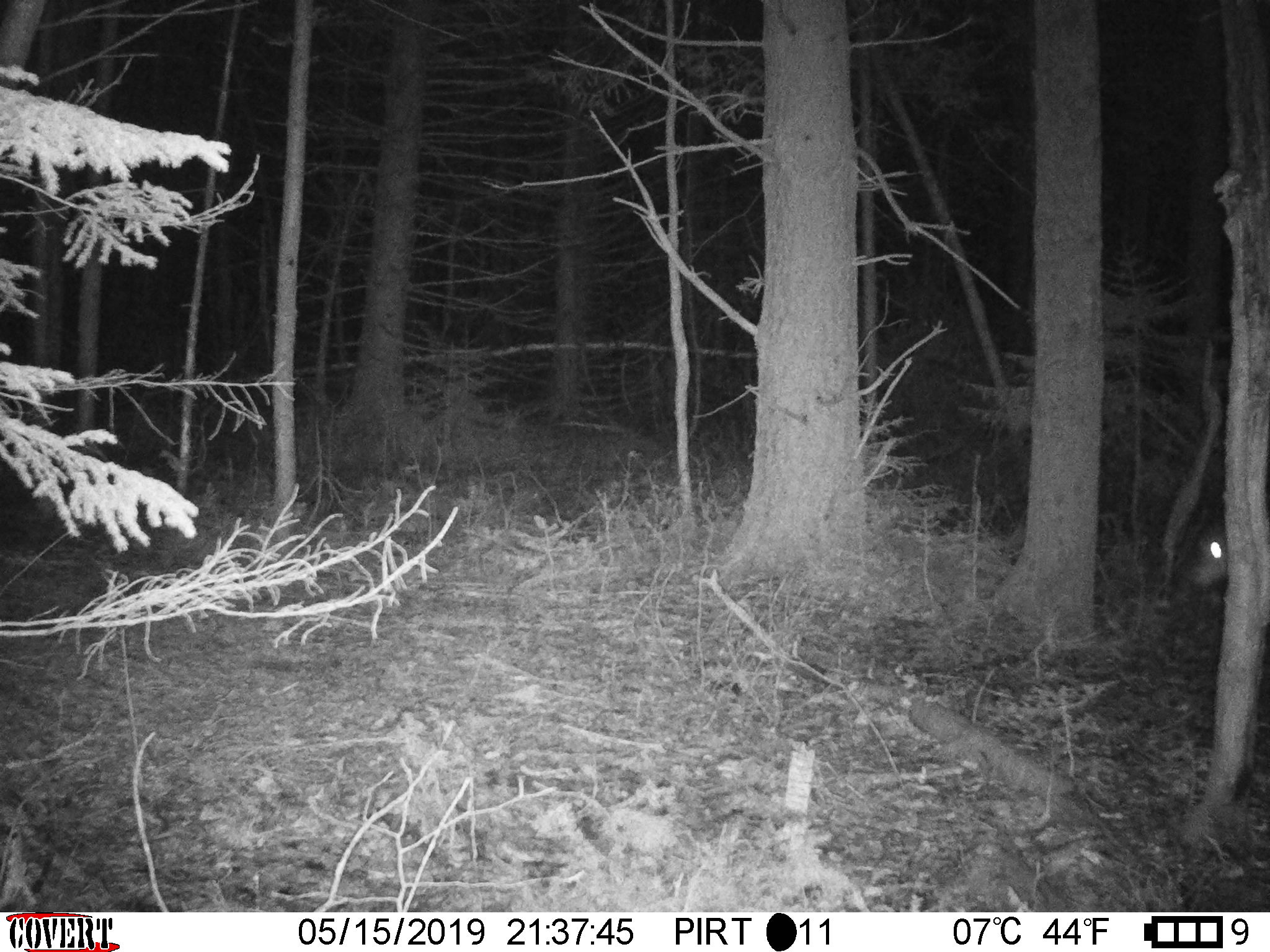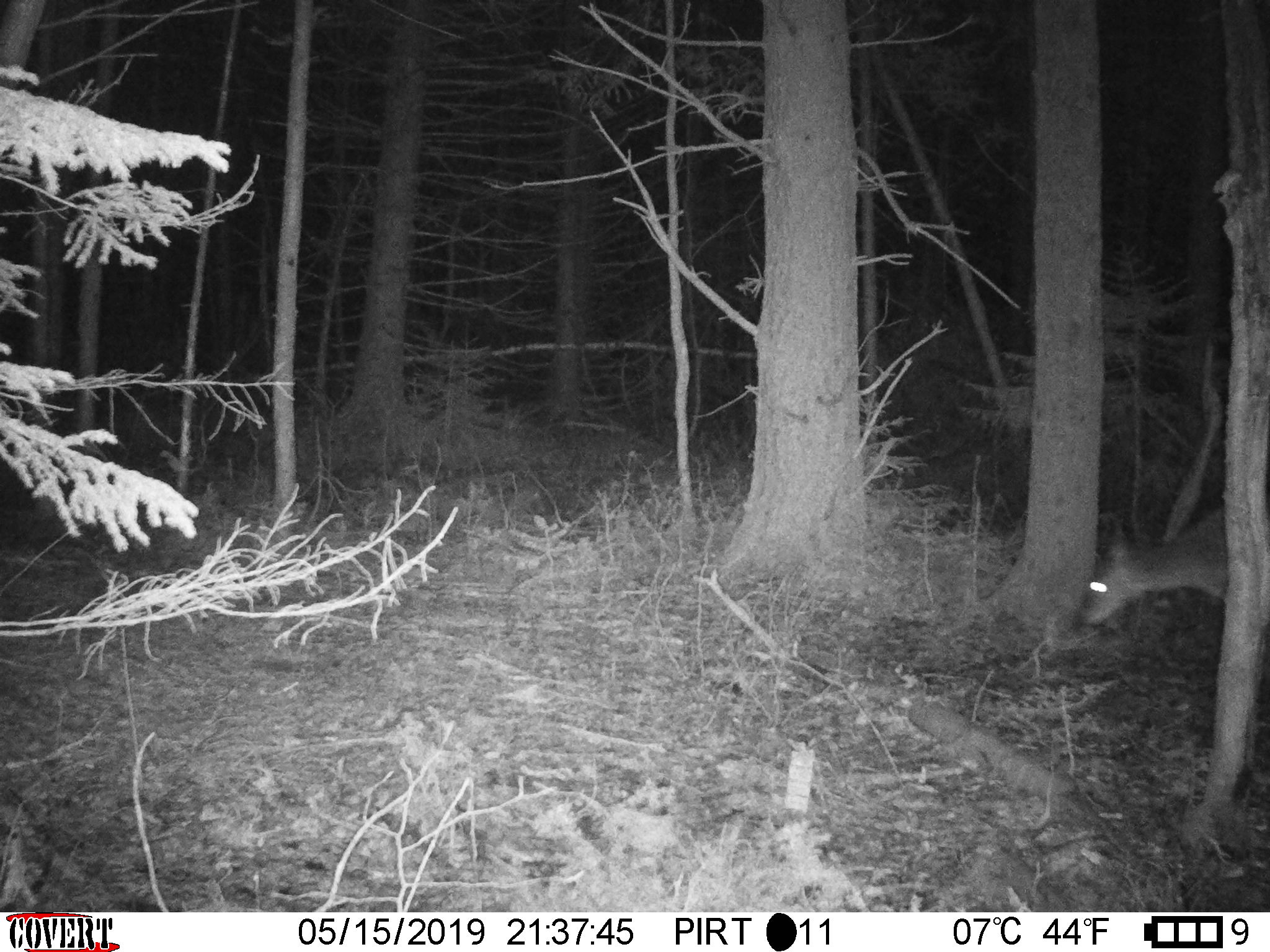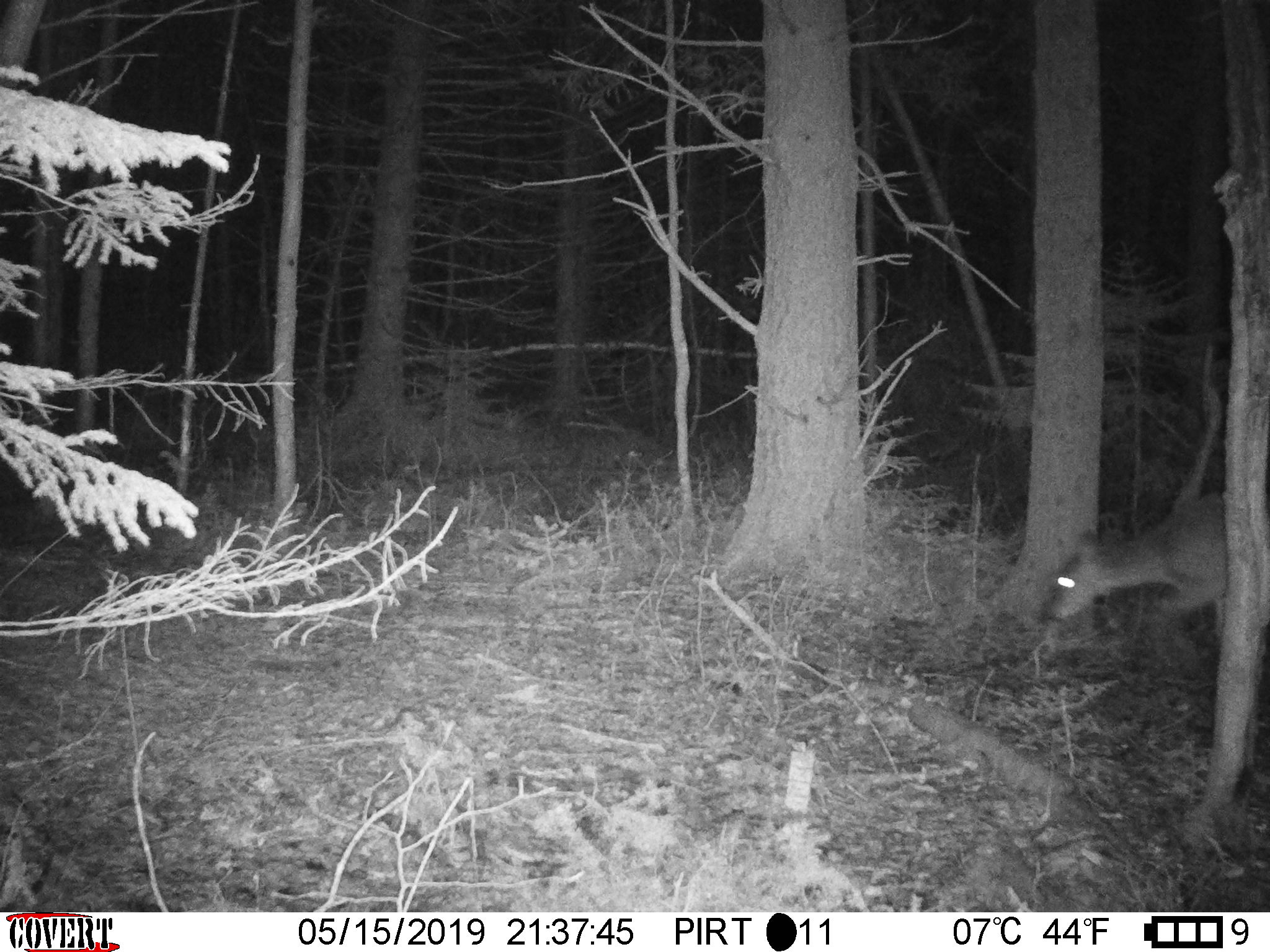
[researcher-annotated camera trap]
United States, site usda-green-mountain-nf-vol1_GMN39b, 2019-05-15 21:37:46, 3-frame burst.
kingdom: Animalia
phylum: Chordata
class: Mammalia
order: Artiodactyla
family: Cervidae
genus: Odocoileus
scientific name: Odocoileus virginianus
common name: white-tailed deer